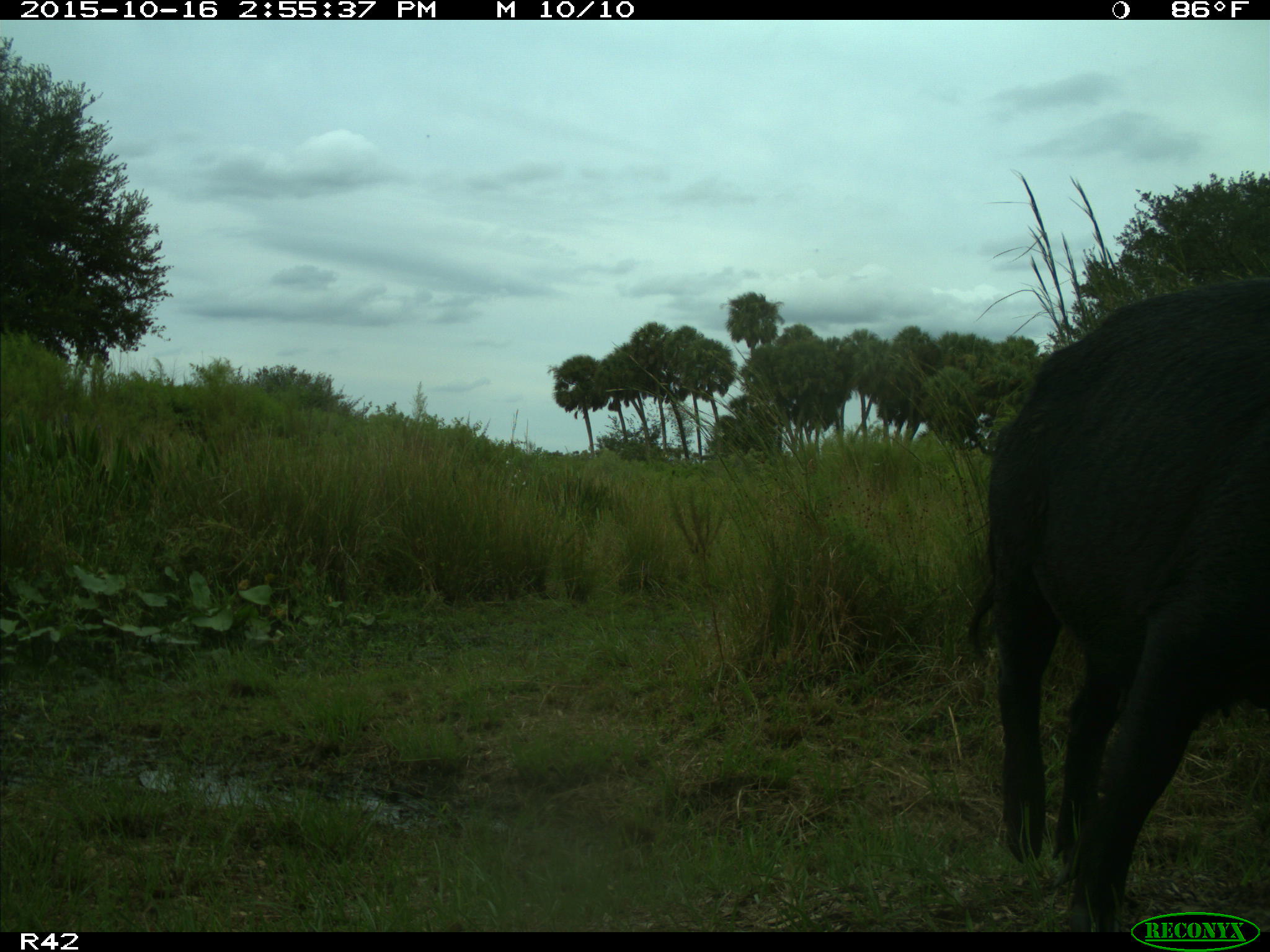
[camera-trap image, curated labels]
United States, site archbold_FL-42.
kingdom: Animalia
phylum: Chordata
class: Mammalia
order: Artiodactyla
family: Suidae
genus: Sus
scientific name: Sus scrofa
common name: wild boar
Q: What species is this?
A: Sus scrofa (wild boar).